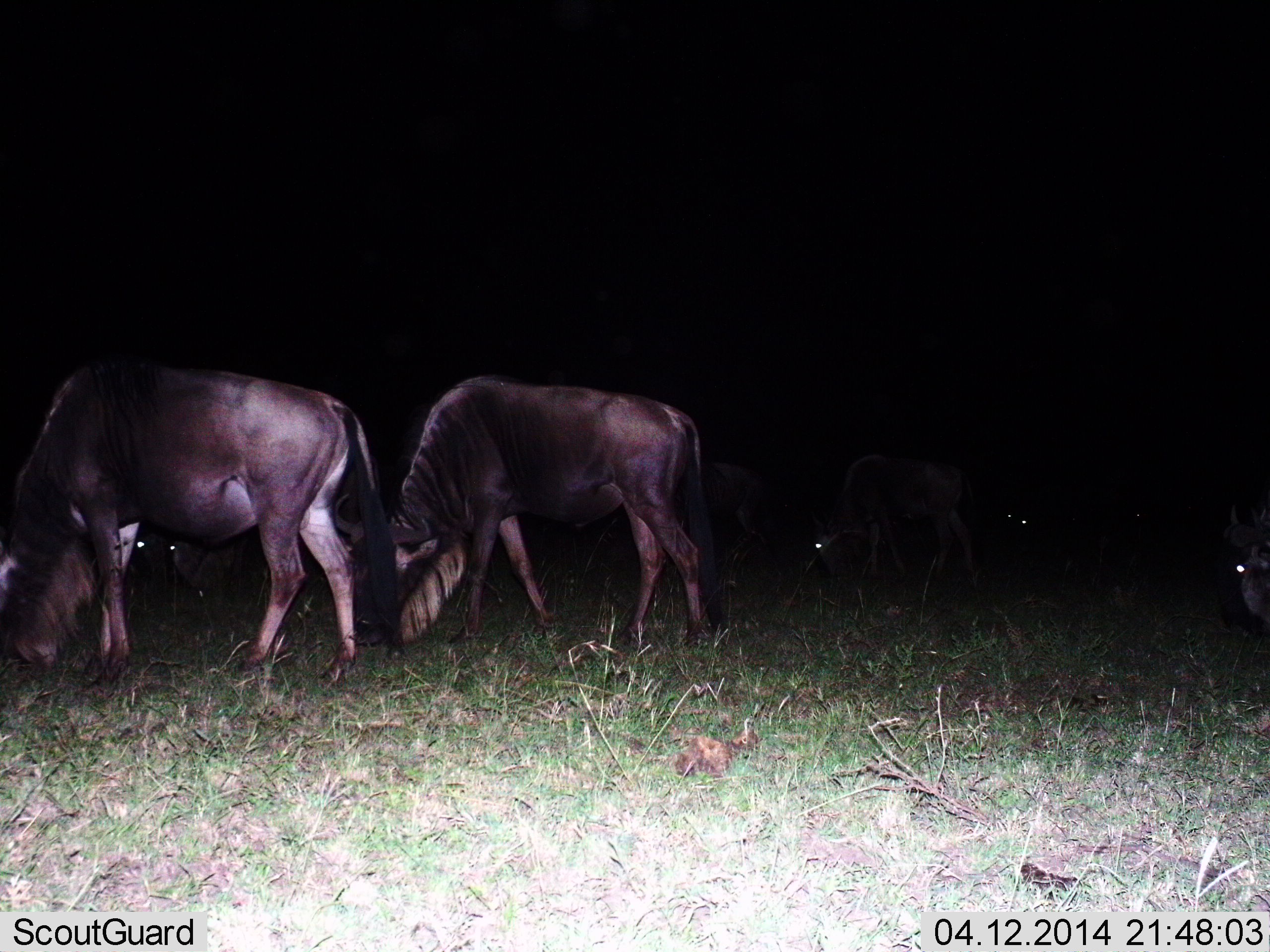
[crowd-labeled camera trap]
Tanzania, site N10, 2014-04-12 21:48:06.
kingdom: Animalia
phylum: Chordata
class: Mammalia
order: Artiodactyla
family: Bovidae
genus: Connochaetes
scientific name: Connochaetes taurinus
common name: blue wildebeest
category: wildebeest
Wildebeest (blue wildebeest) (Connochaetes taurinus), count 7. Behavior (volunteer vote fractions): standing 30%, resting 0%, moving 10%, interacting 0%. Young present (vote fraction): 0%. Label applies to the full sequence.